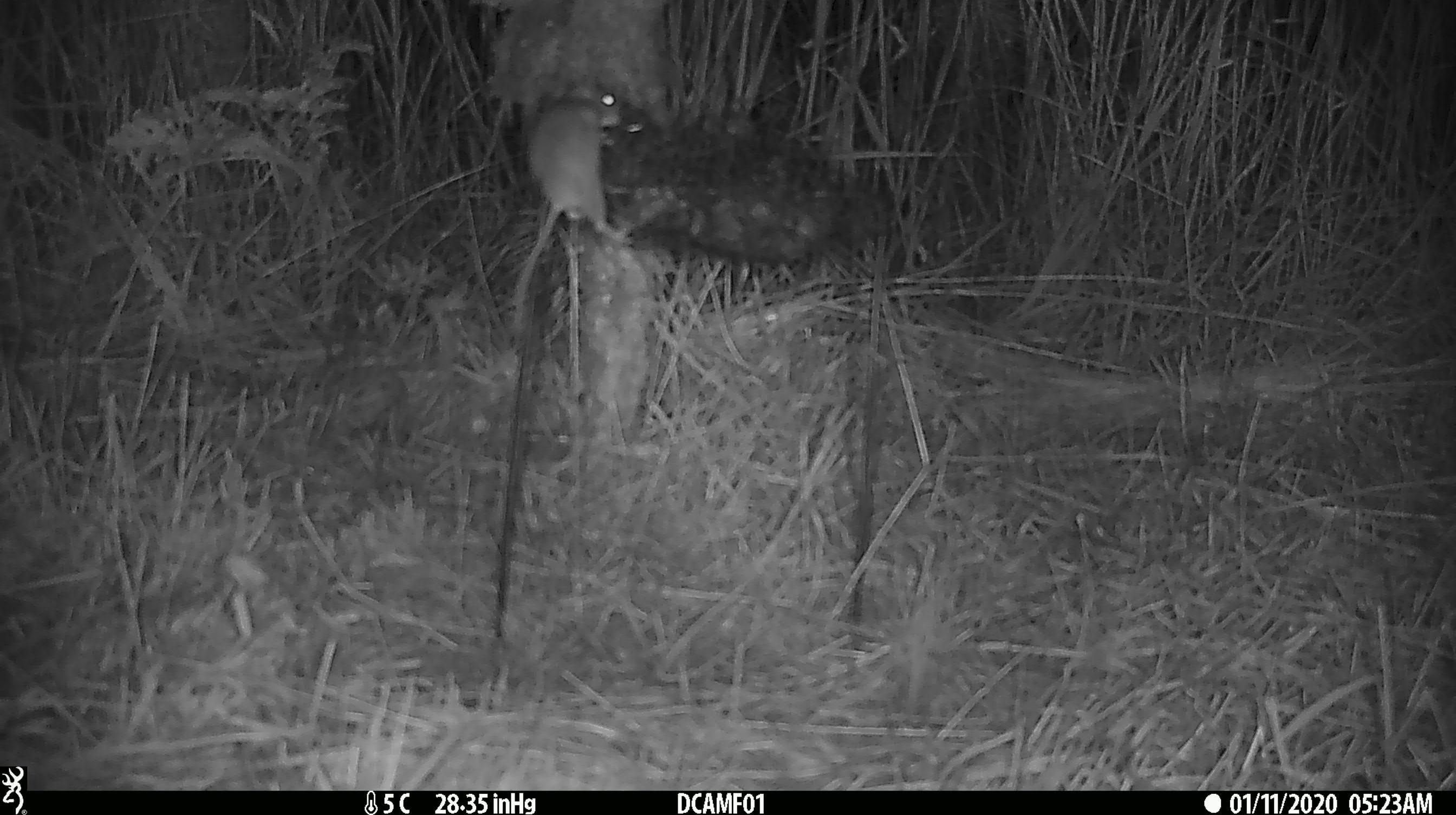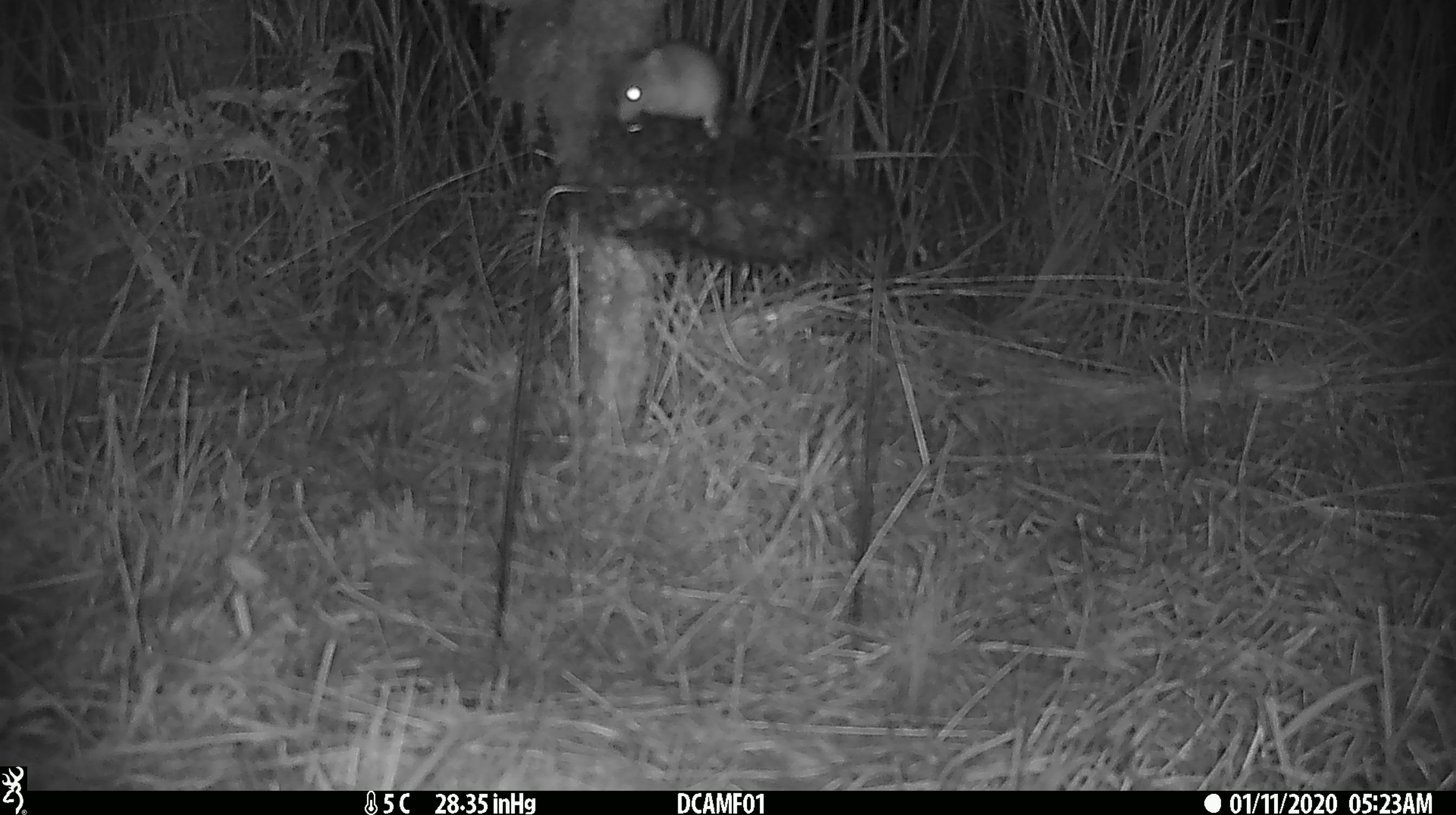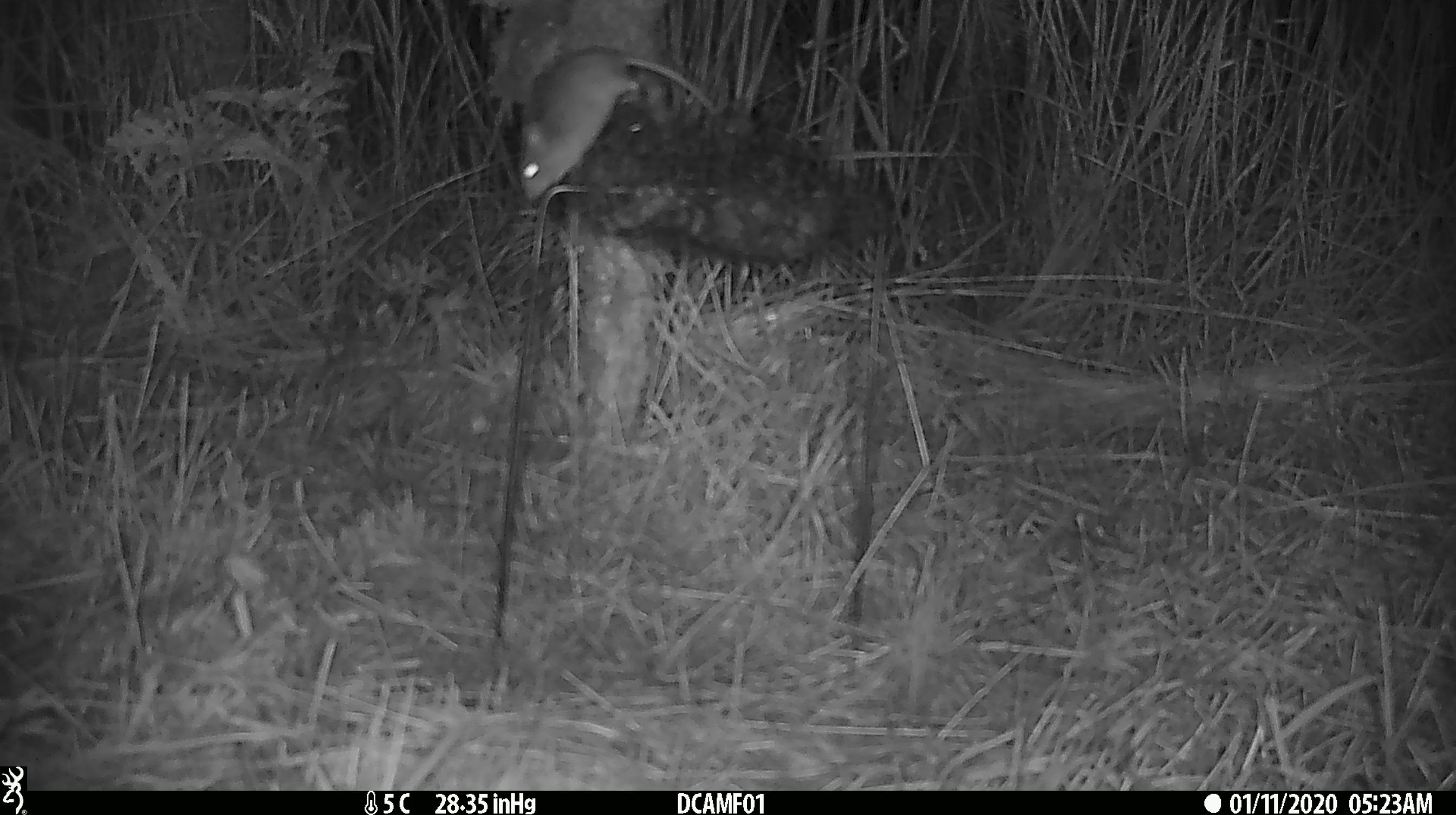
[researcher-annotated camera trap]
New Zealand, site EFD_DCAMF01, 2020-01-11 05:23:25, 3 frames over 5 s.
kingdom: Animalia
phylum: Chordata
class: Mammalia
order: Rodentia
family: Muridae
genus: Mus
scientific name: Mus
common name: mouse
Mouse (Mus).